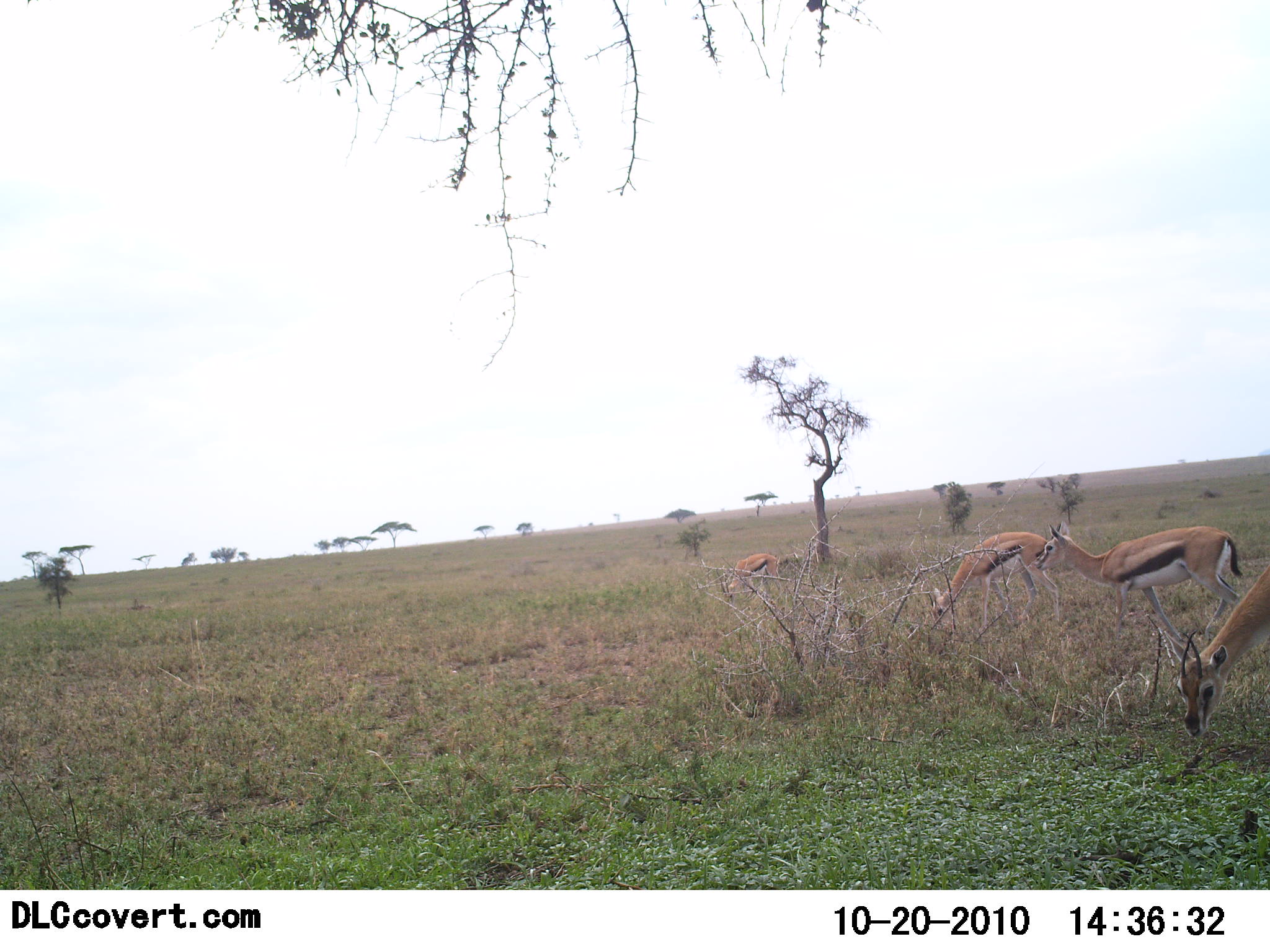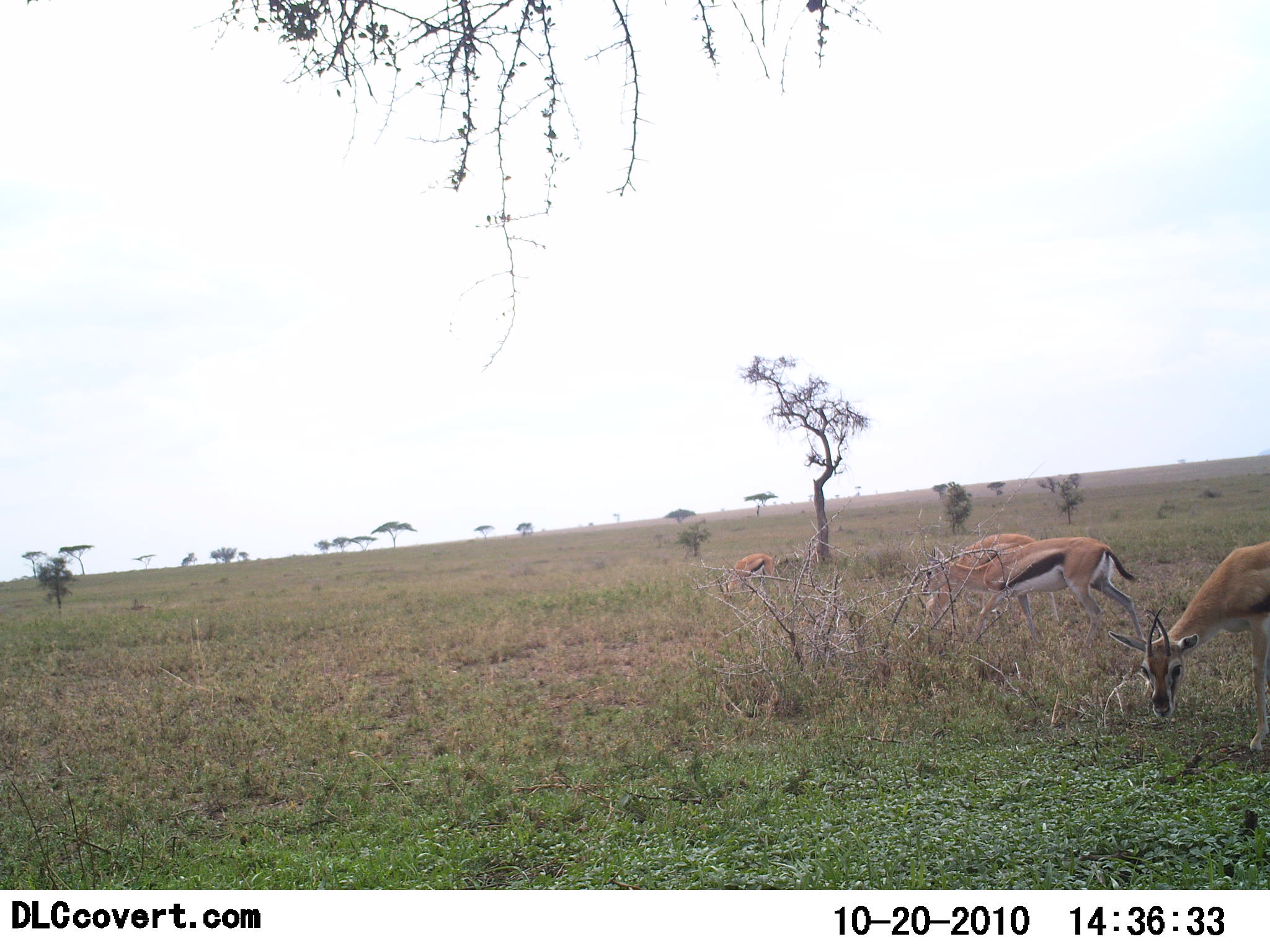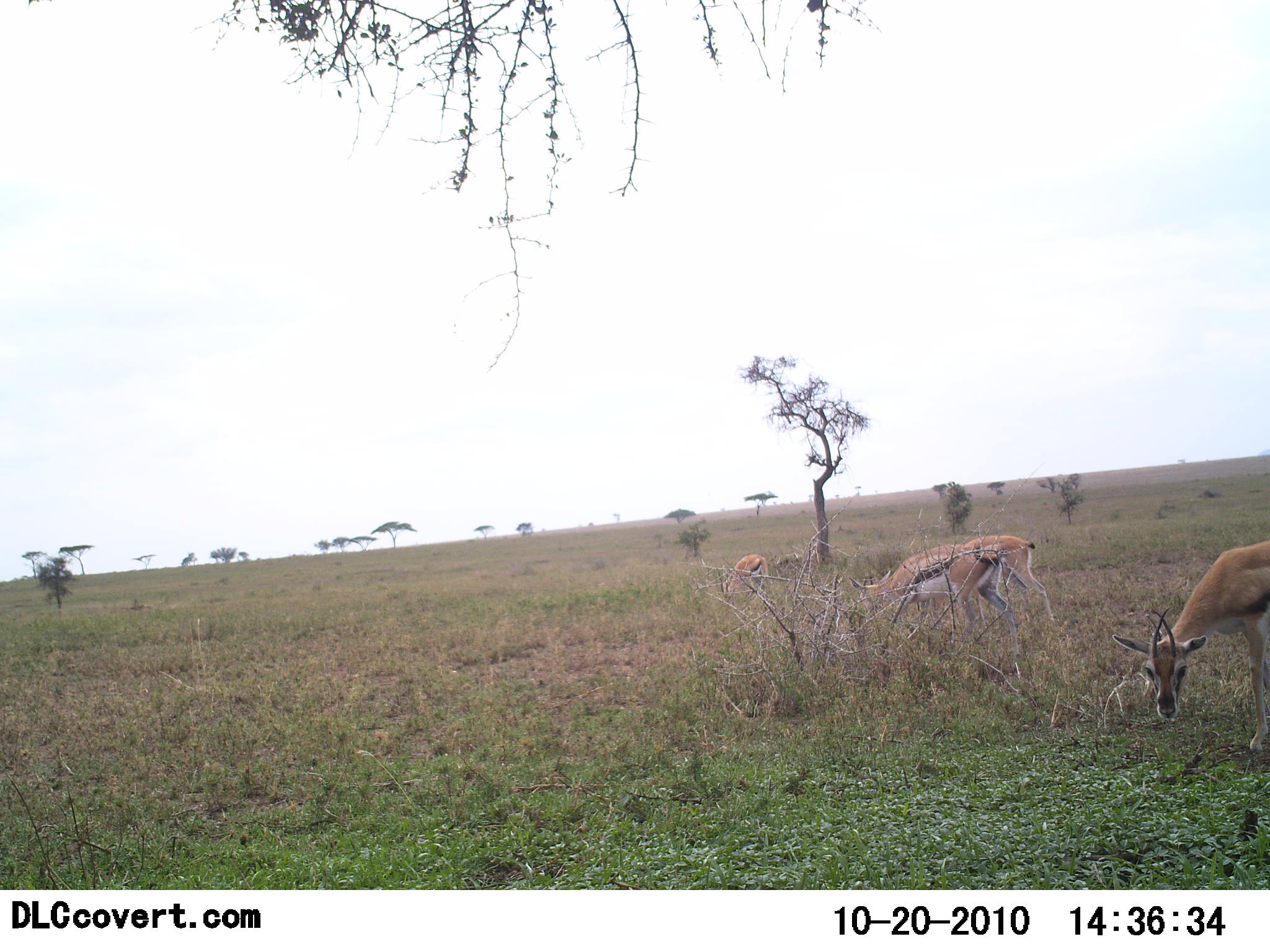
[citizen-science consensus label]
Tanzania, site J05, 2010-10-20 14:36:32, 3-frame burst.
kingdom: Animalia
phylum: Chordata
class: Mammalia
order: Artiodactyla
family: Bovidae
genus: Eudorcas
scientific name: Eudorcas thomsonii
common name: thomson's gazelle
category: gazellethomsons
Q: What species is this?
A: Gazellethomsons (thomson's gazelle) (Eudorcas thomsonii).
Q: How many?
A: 4.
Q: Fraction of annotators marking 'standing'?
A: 35%.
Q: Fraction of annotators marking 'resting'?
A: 0%.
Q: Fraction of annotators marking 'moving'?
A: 53%.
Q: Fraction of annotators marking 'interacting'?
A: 0%.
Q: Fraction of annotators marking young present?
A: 0%.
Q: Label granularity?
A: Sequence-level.